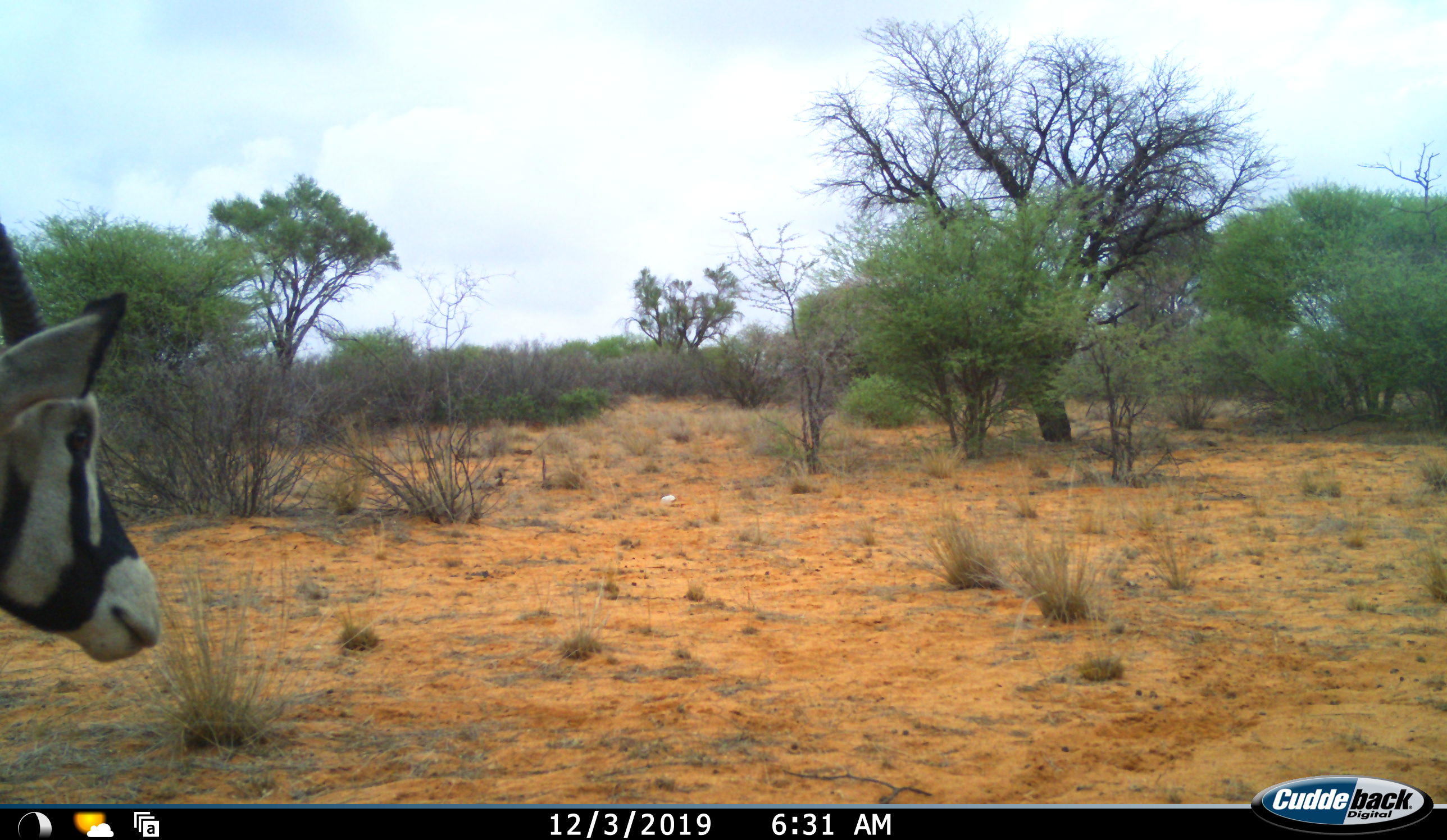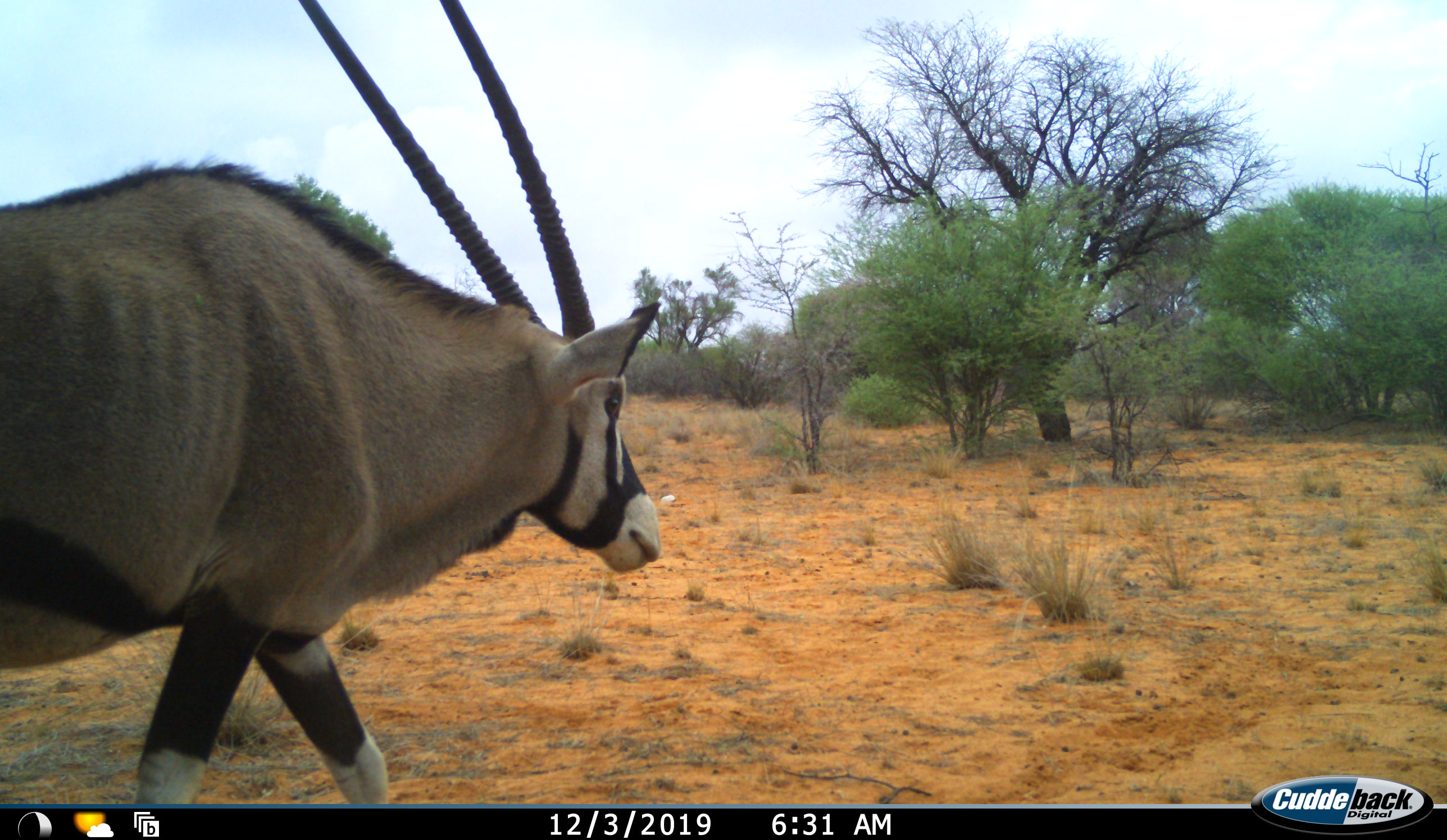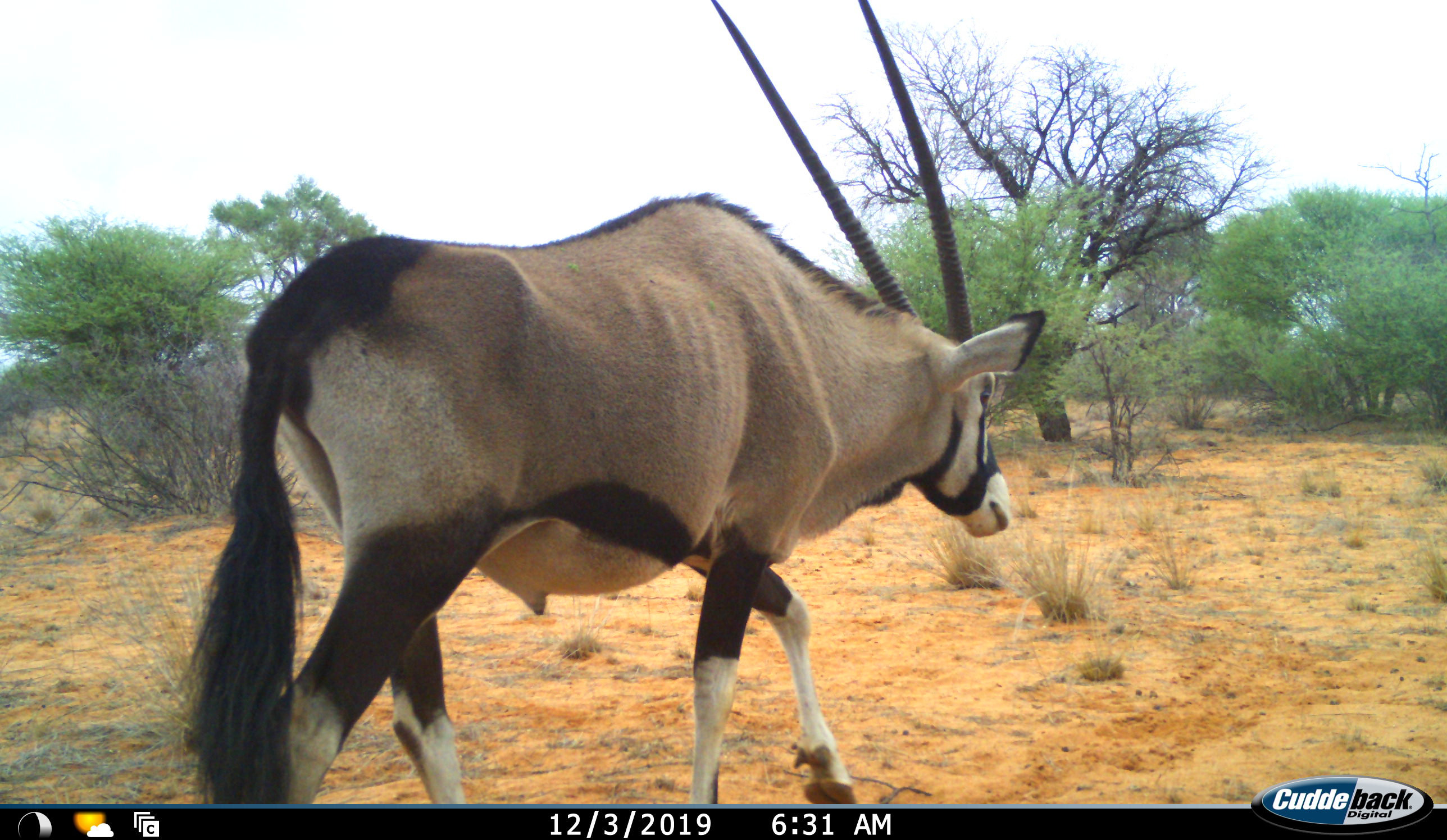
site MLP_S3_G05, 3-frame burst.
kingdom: Animalia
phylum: Chordata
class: Mammalia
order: Artiodactyla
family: Bovidae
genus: Oryx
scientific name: Oryx gazella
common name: gemsbok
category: oryx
Oryx (gemsbok) (Oryx gazella), count 1. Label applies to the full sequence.